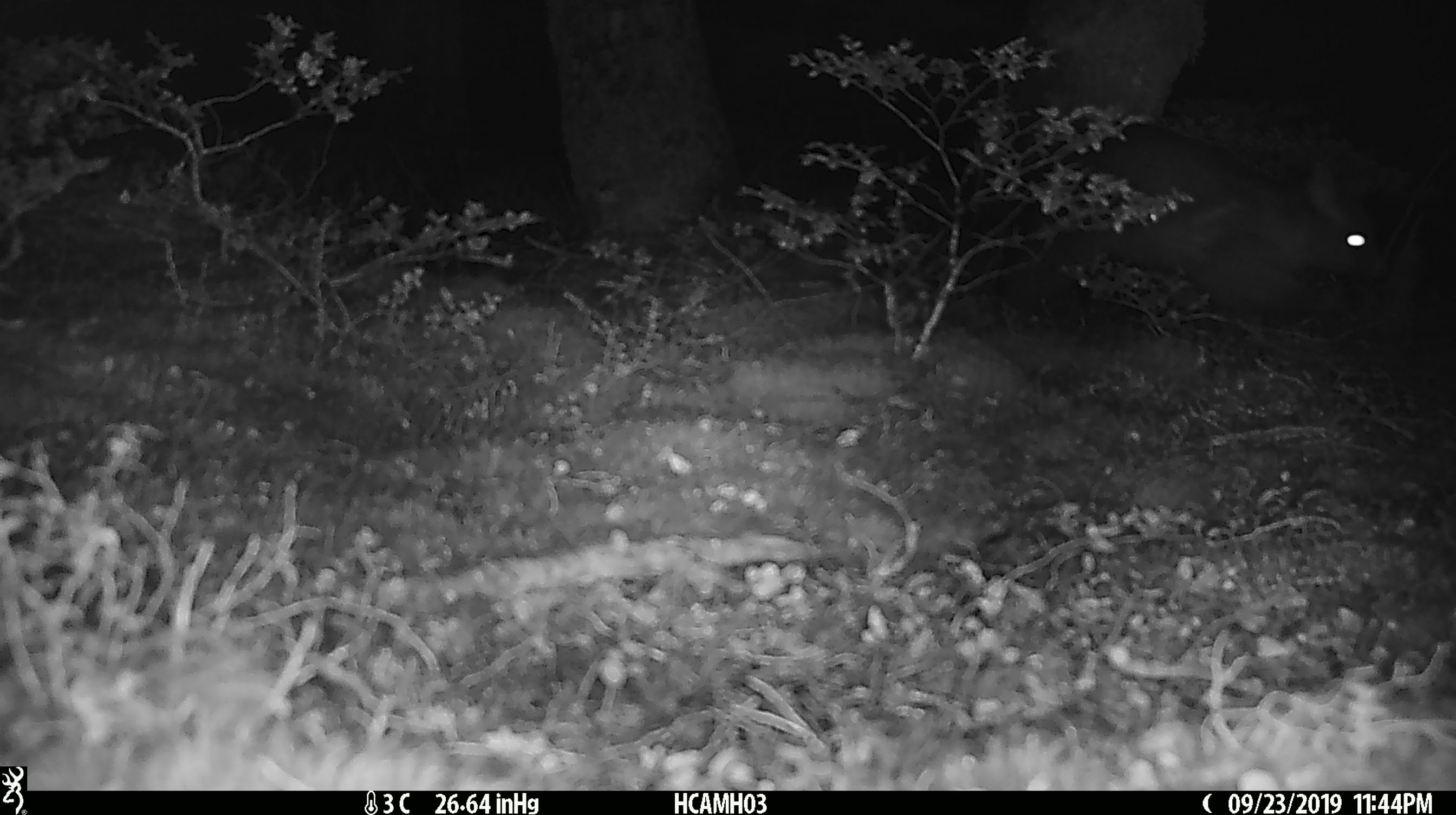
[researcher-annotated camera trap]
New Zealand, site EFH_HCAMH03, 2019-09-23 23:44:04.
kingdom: Animalia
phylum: Chordata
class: Mammalia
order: Diprotodontia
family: Phalangeridae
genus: Trichosurus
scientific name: Trichosurus vulpecula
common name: common brushtail possum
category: possum